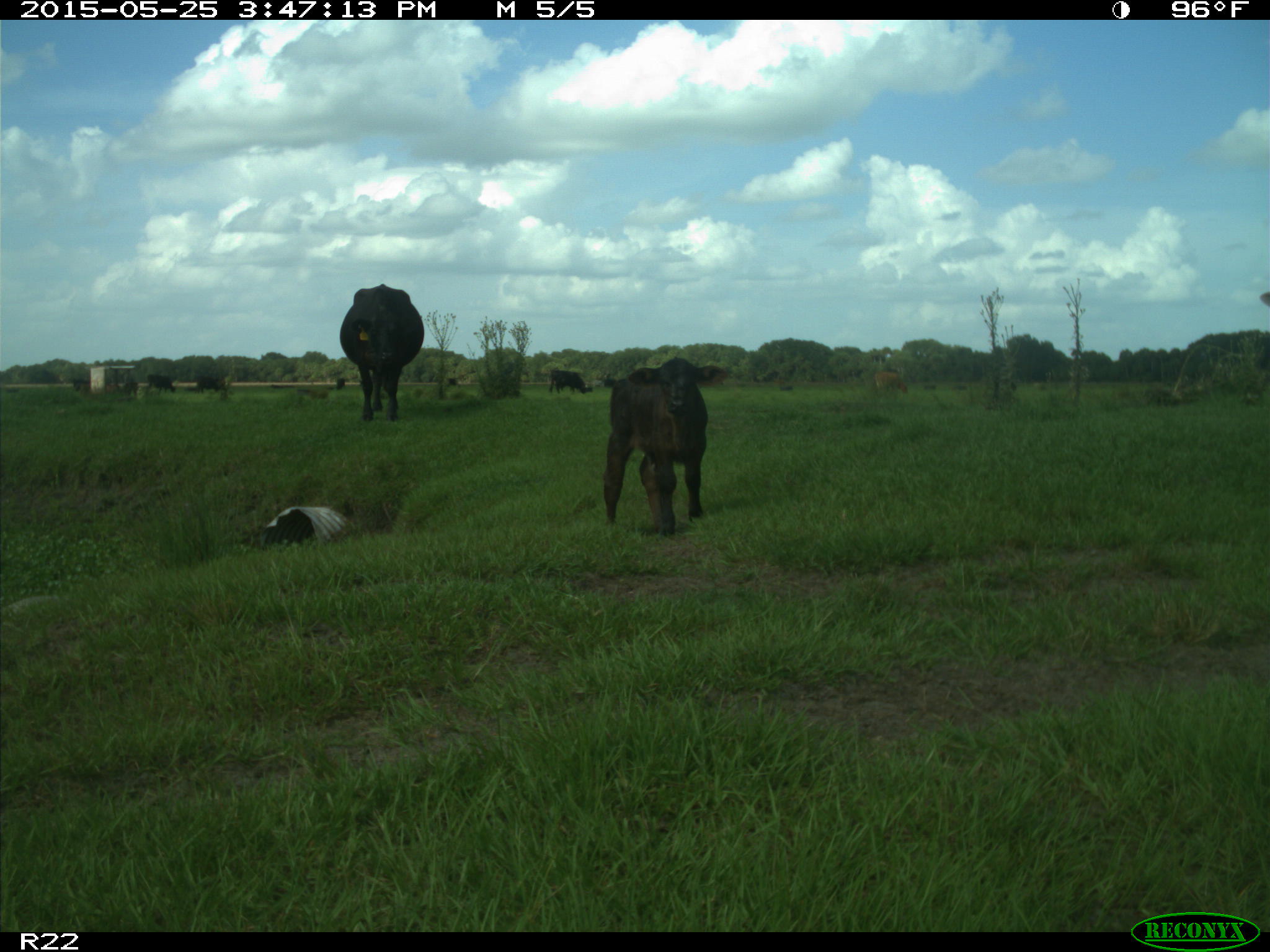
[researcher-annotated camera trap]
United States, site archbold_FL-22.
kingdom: Animalia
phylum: Chordata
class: Mammalia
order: Artiodactyla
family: Bovidae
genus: Bos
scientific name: Bos taurus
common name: domestic cow